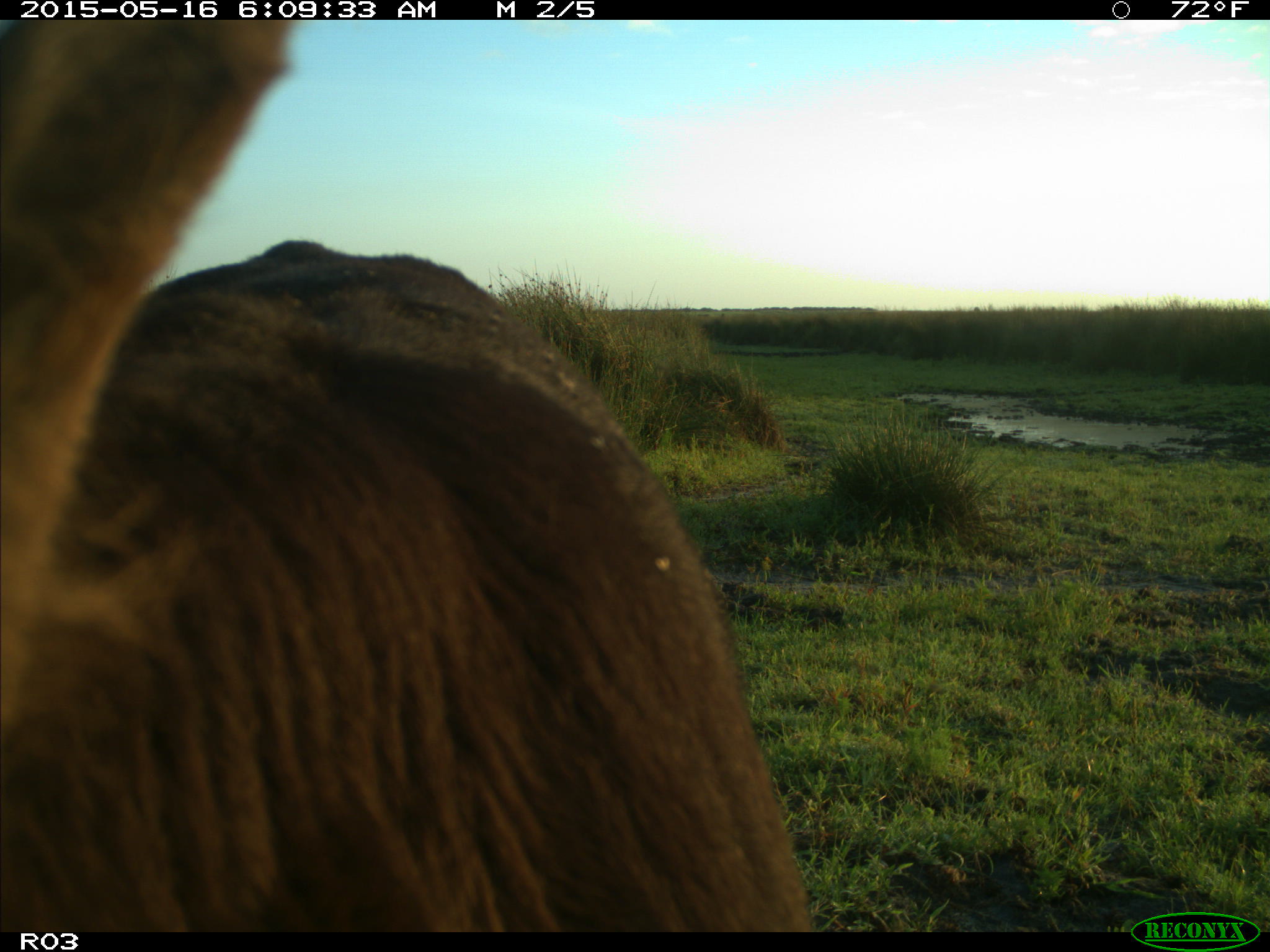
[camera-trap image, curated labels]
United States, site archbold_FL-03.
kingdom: Animalia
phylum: Chordata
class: Mammalia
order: Artiodactyla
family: Bovidae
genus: Bos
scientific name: Bos taurus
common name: domestic cow